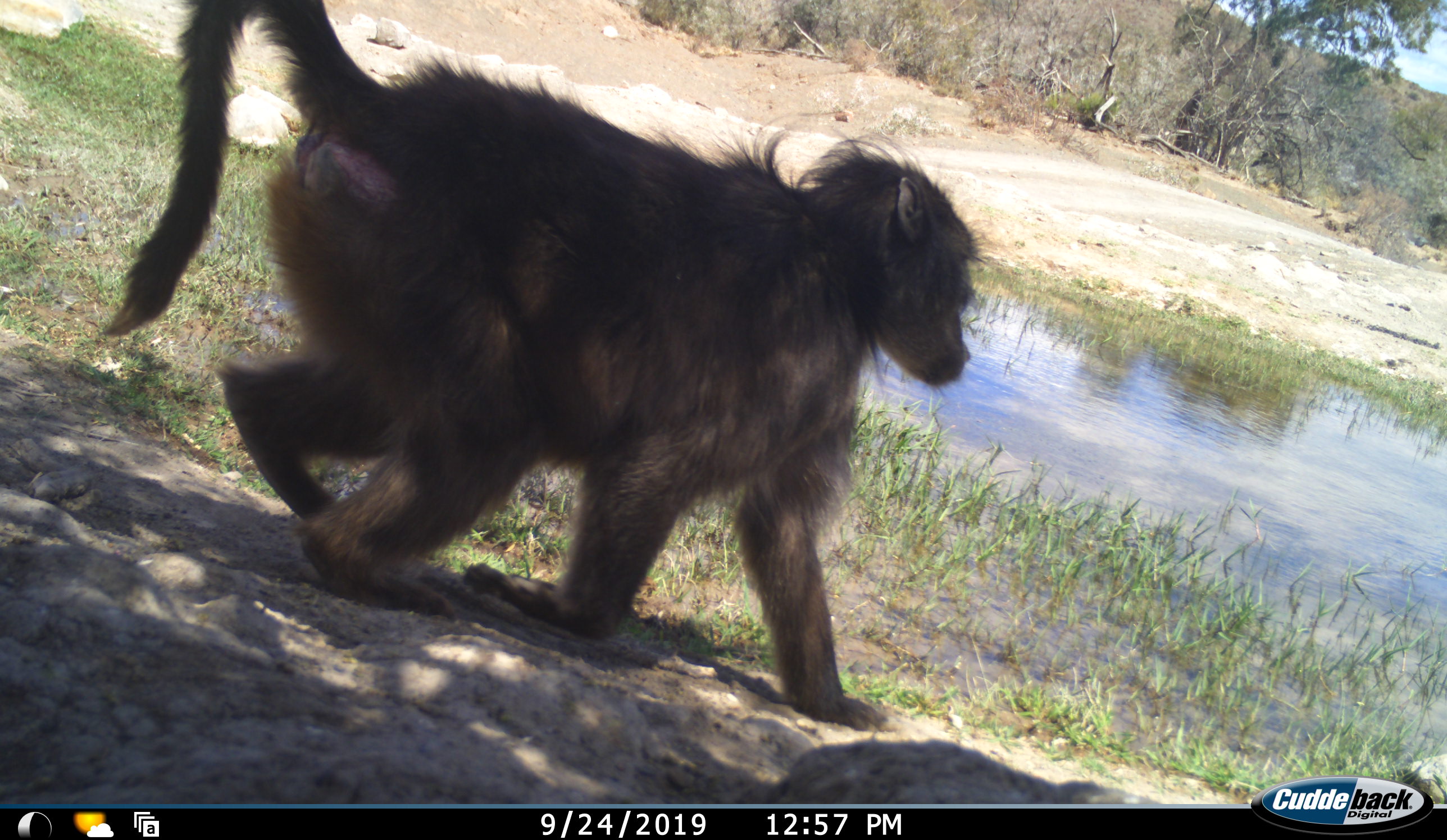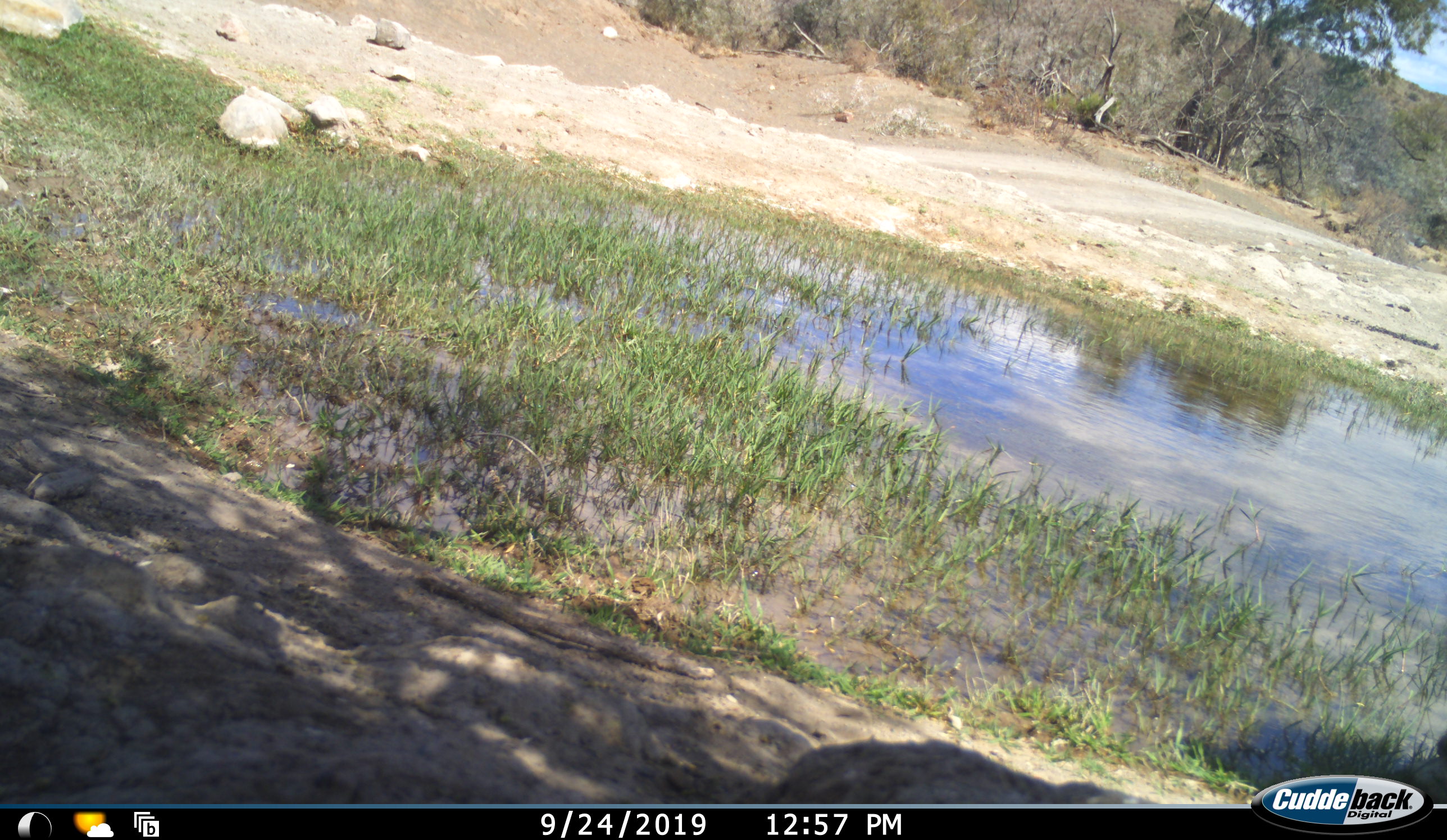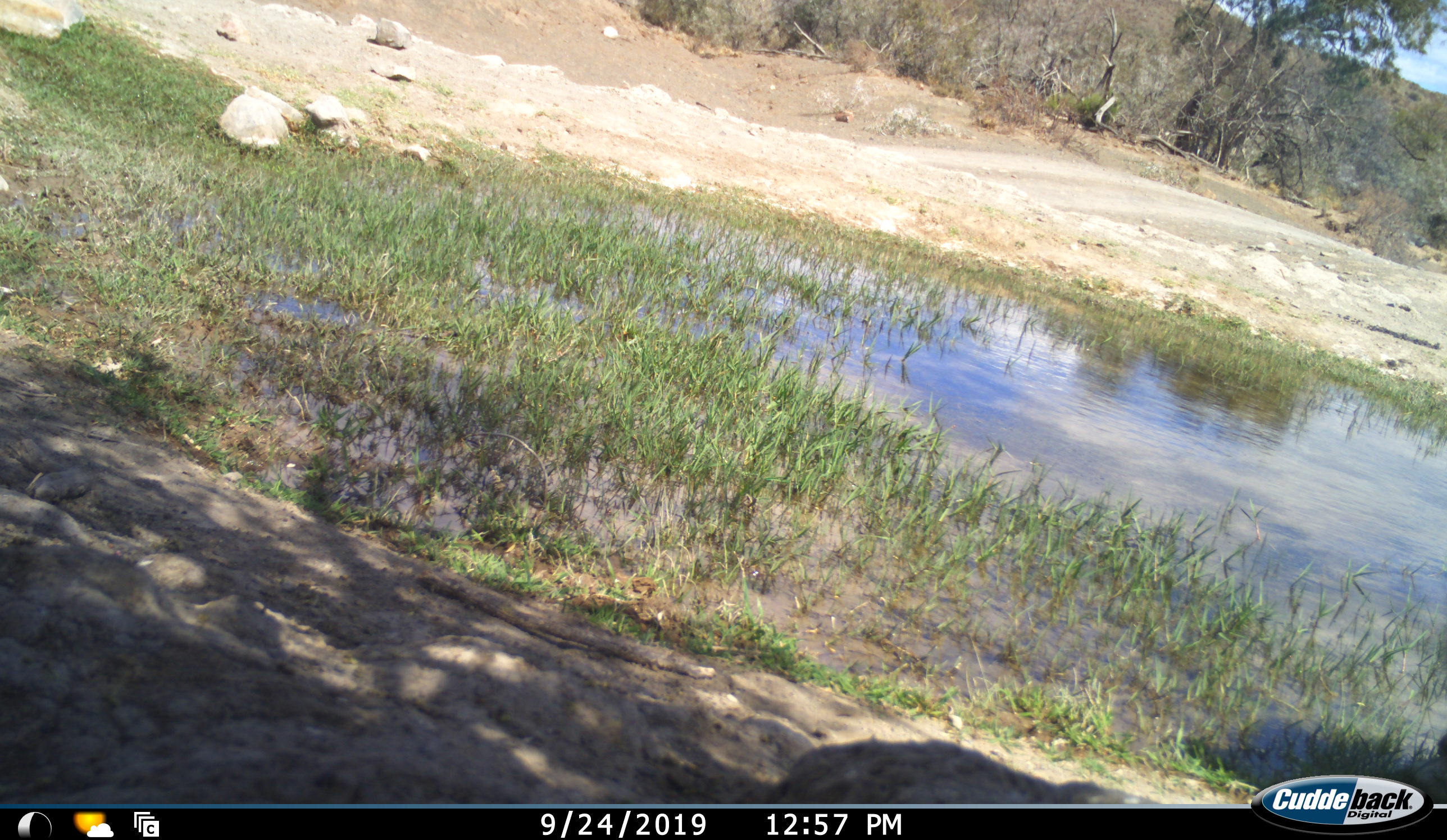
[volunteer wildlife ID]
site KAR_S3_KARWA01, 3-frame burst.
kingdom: Animalia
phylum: Chordata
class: Mammalia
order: Primates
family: Cercopithecidae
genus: Papio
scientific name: Papio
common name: baboon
Baboon (Papio), count 1. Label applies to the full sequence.